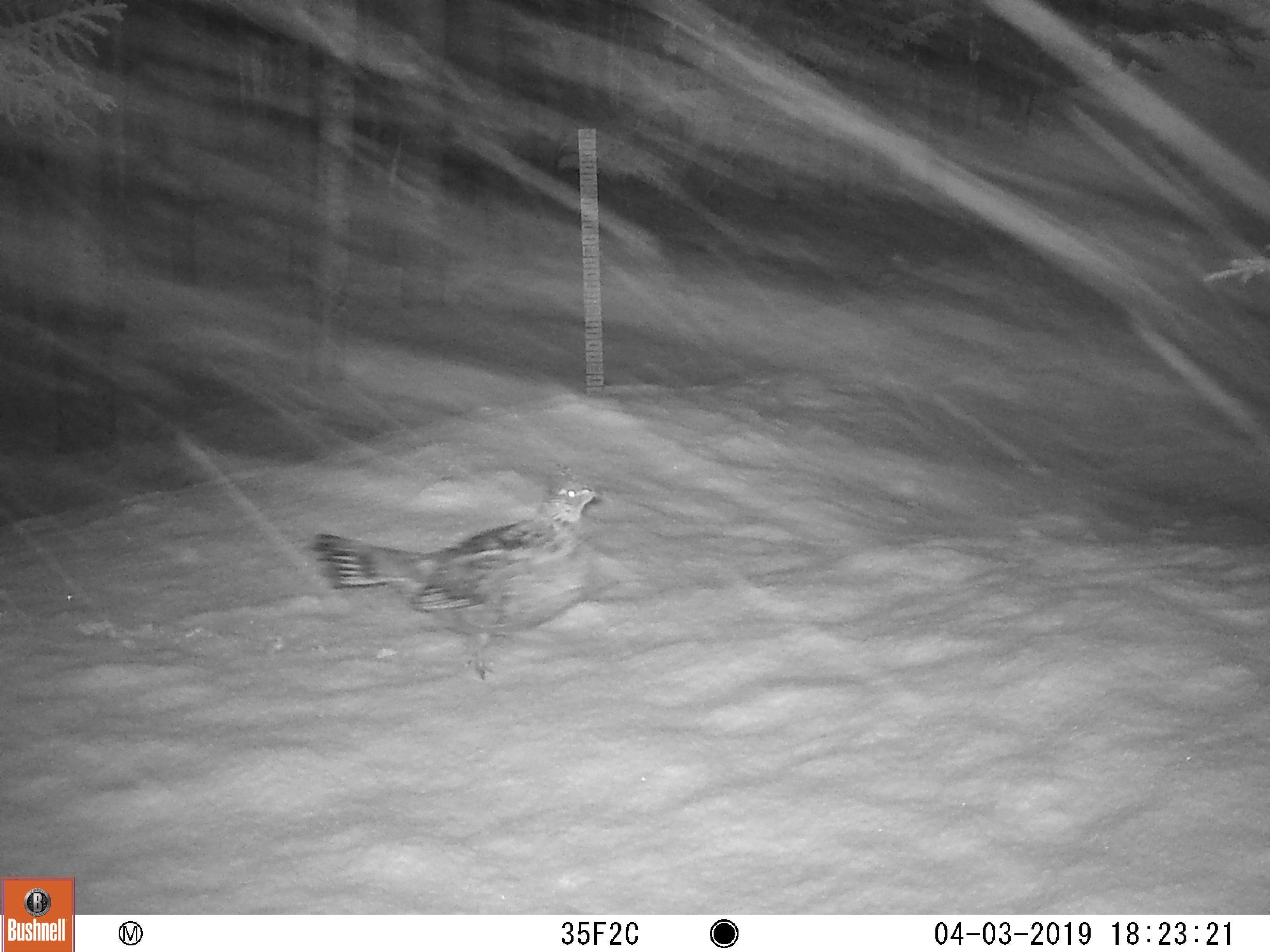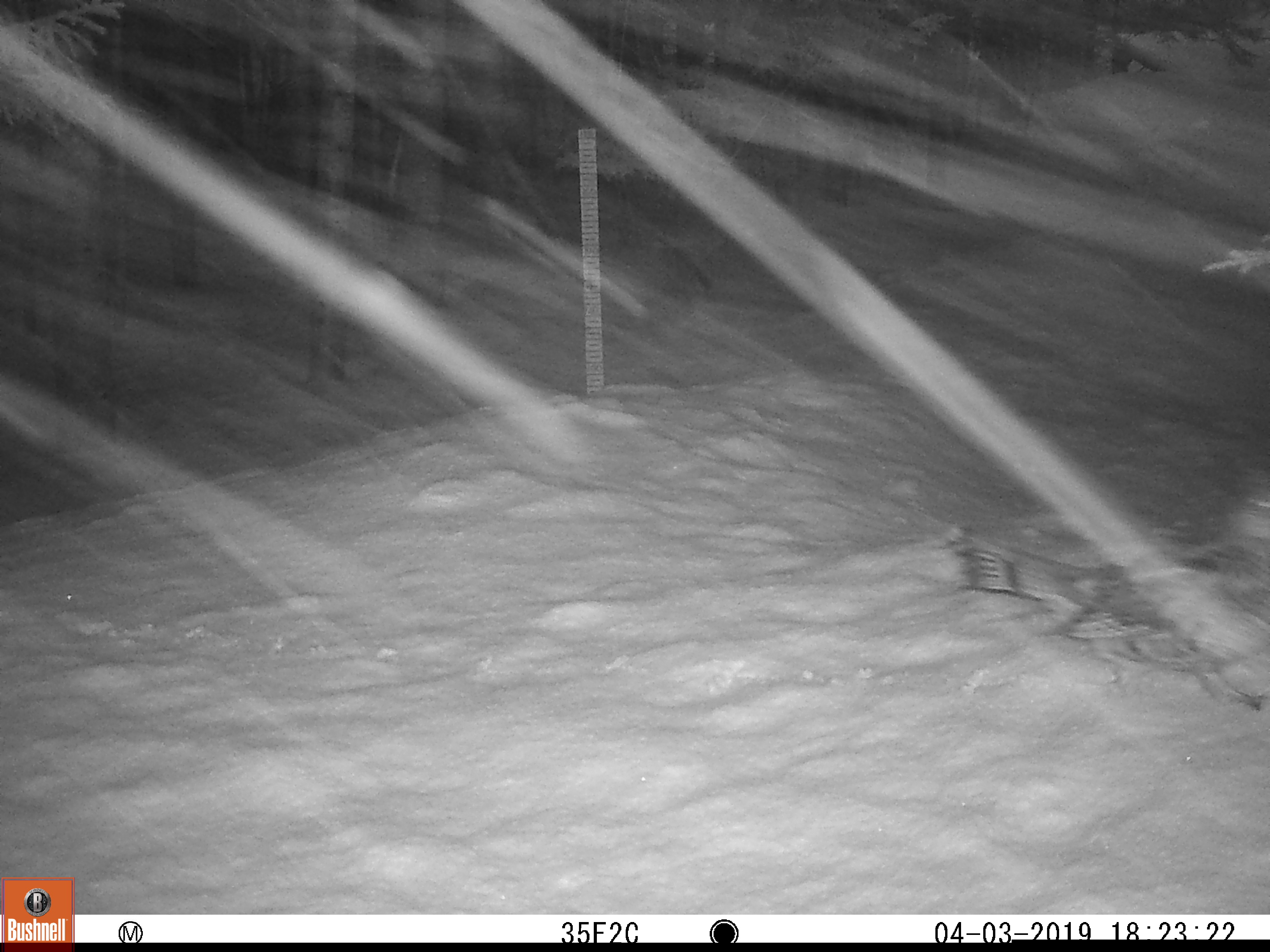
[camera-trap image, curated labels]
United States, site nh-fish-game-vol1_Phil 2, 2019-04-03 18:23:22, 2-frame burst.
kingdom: Animalia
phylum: Chordata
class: Aves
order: Galliformes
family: Phasianidae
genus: Bonasa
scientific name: Bonasa umbellus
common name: ruffed grouse